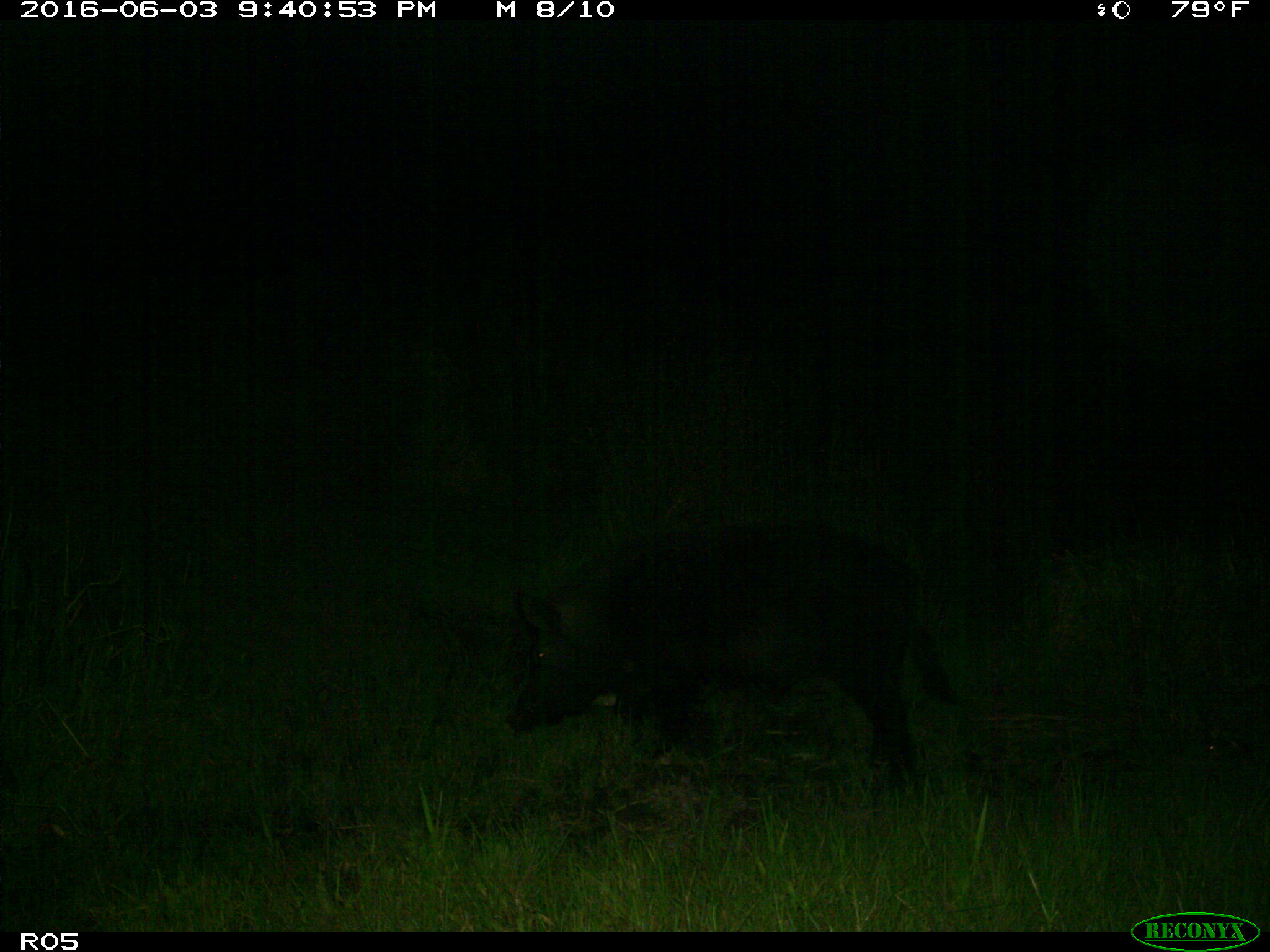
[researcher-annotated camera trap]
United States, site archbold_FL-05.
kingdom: Animalia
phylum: Chordata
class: Mammalia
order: Artiodactyla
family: Suidae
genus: Sus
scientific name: Sus scrofa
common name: wild boar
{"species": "Sus scrofa (wild boar)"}